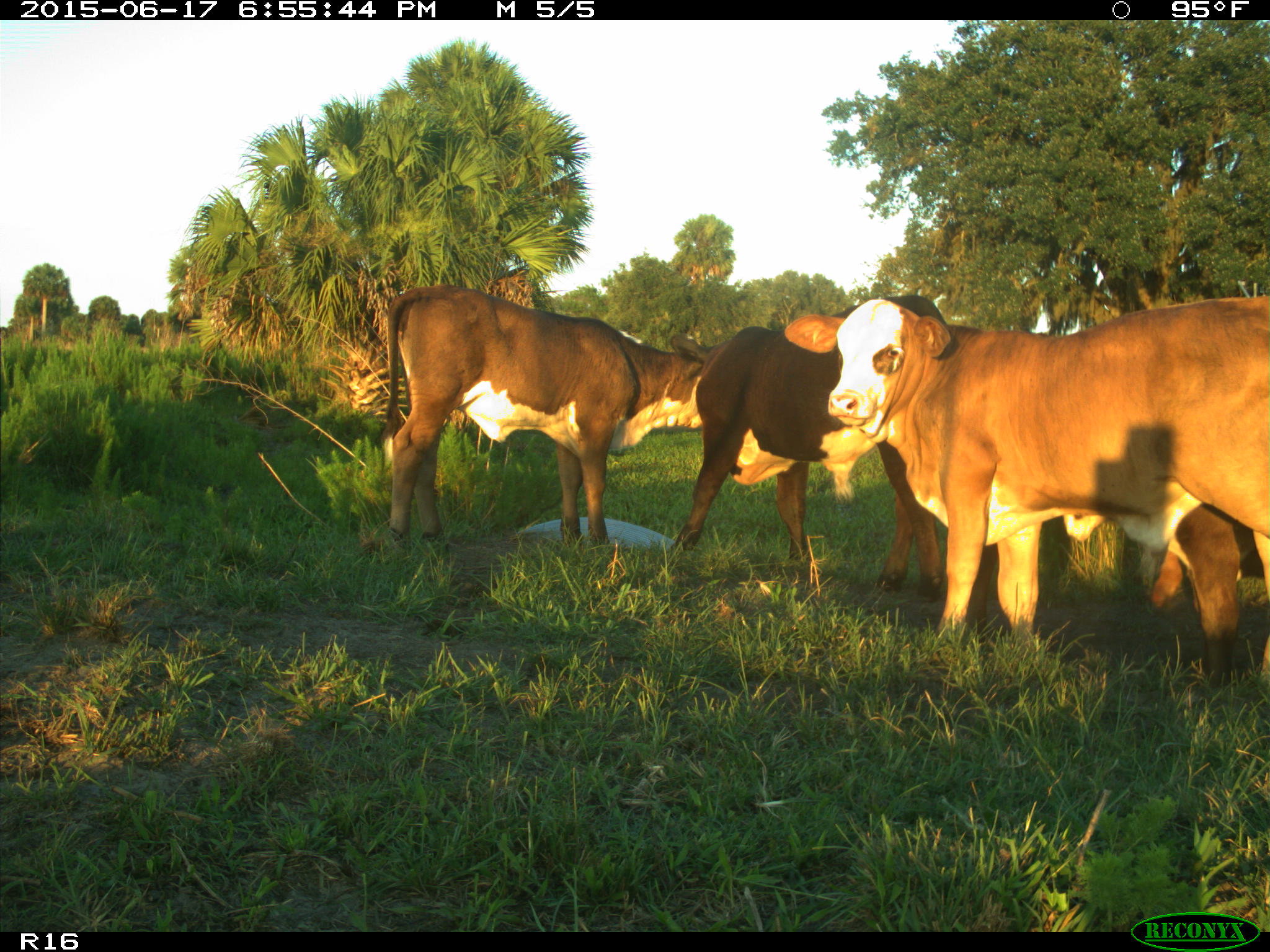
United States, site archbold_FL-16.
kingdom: Animalia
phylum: Chordata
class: Mammalia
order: Artiodactyla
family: Bovidae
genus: Bos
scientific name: Bos taurus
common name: domestic cow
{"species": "Bos taurus (domestic cow)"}